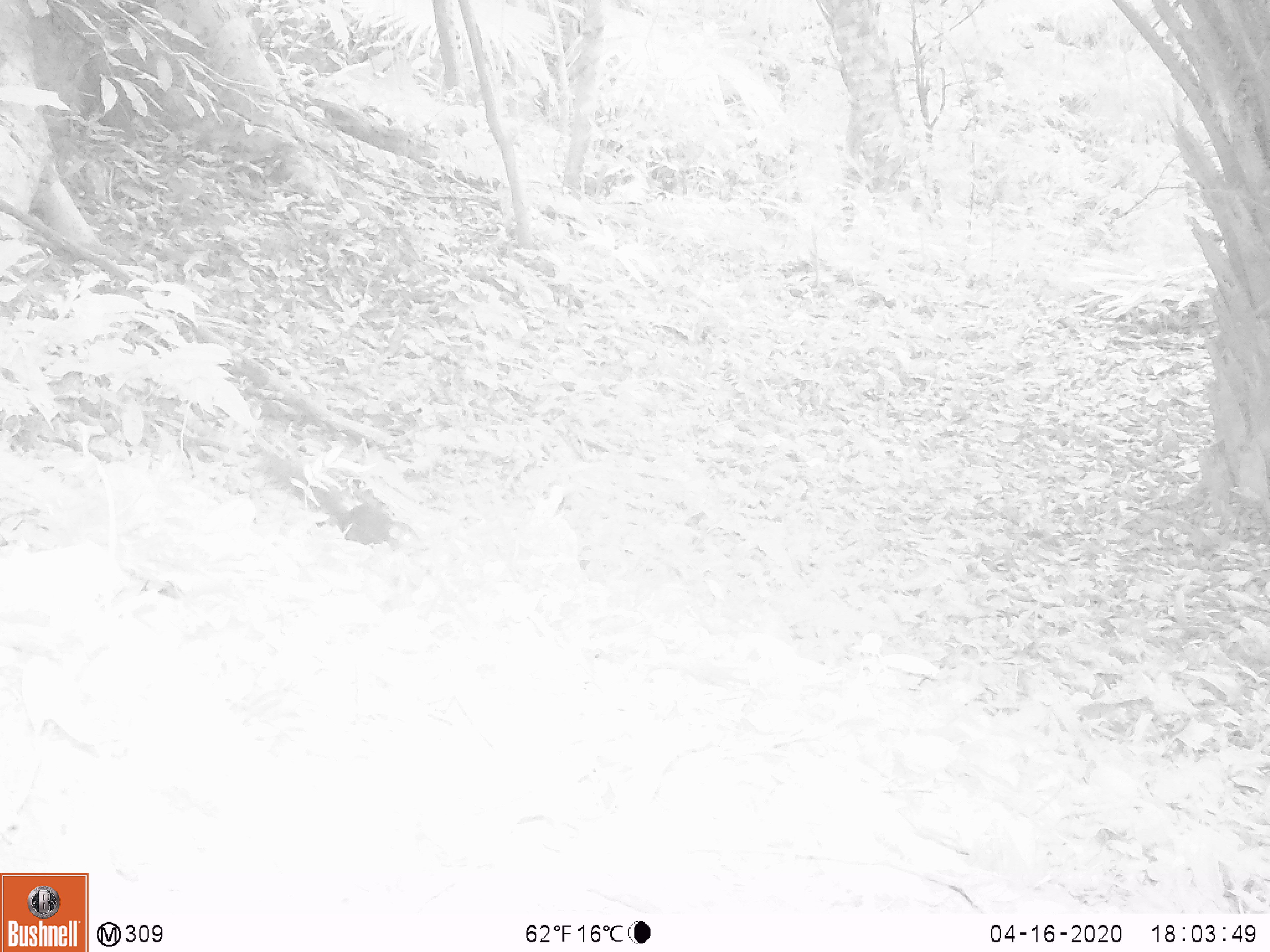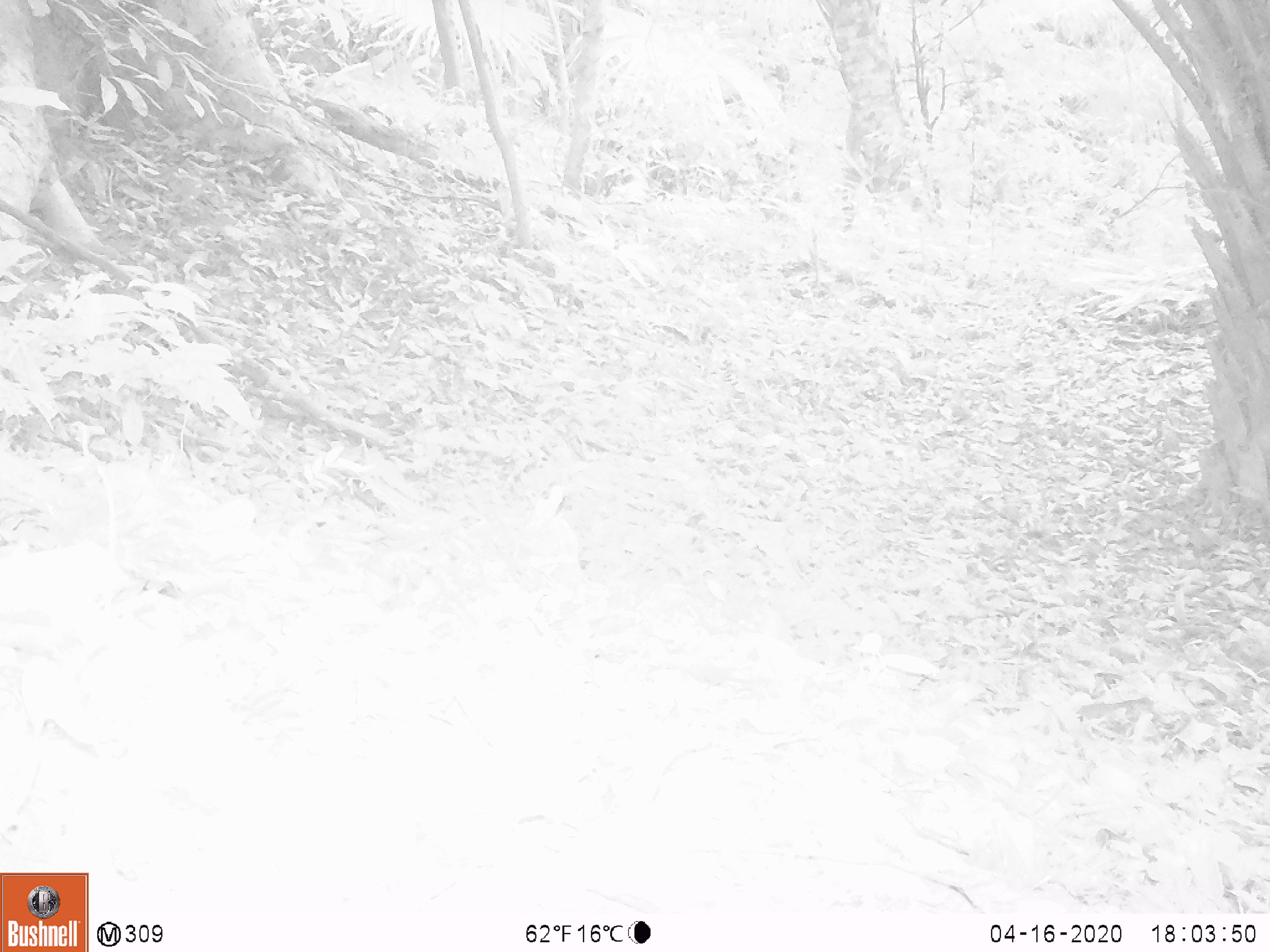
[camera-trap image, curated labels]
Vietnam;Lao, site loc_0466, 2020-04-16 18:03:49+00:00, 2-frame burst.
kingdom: Animalia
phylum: Chordata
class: Mammalia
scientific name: Mammalia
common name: mammal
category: unidentified small mammal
Unidentified small mammal (mammal) (Mammalia). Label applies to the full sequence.